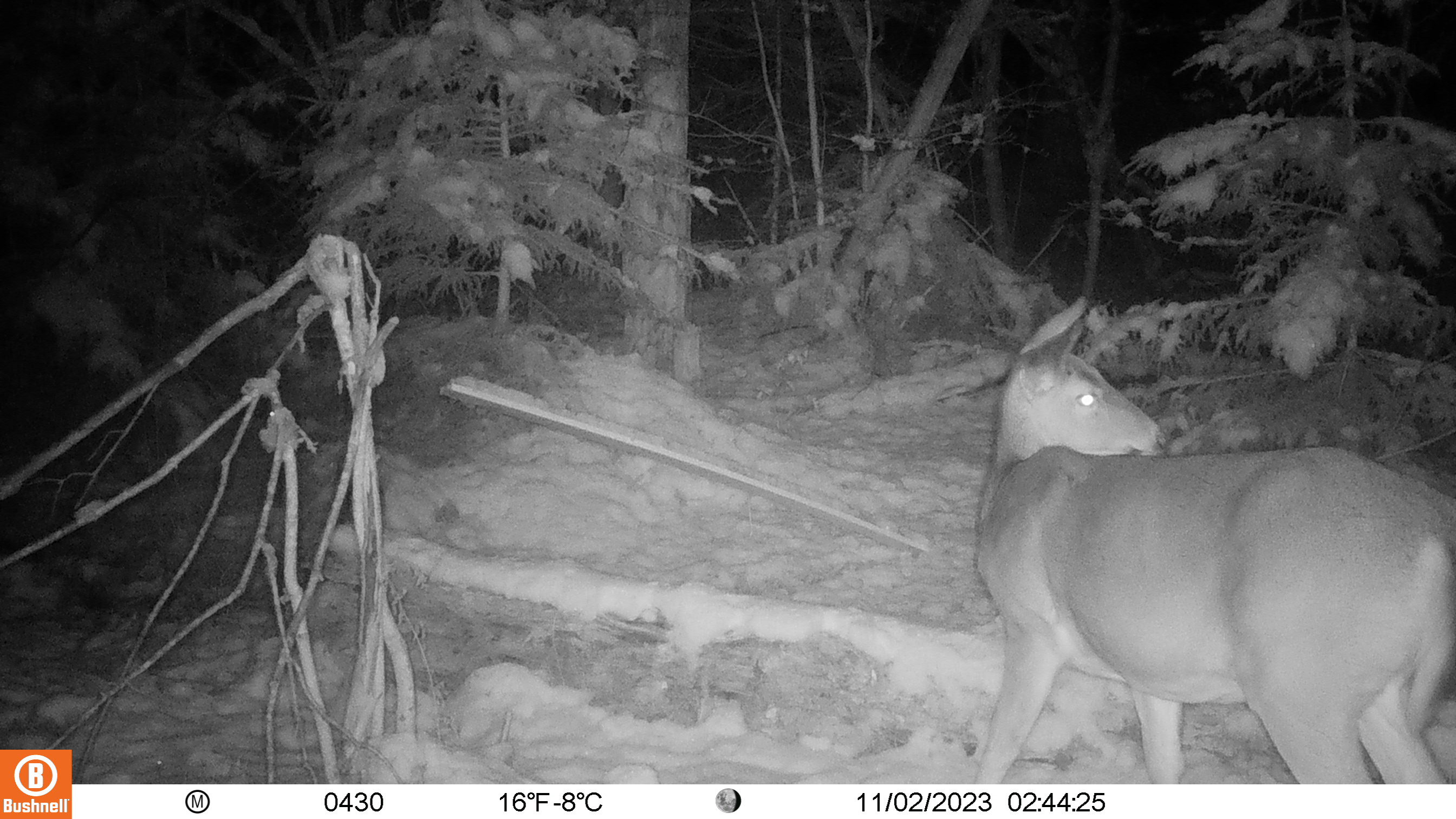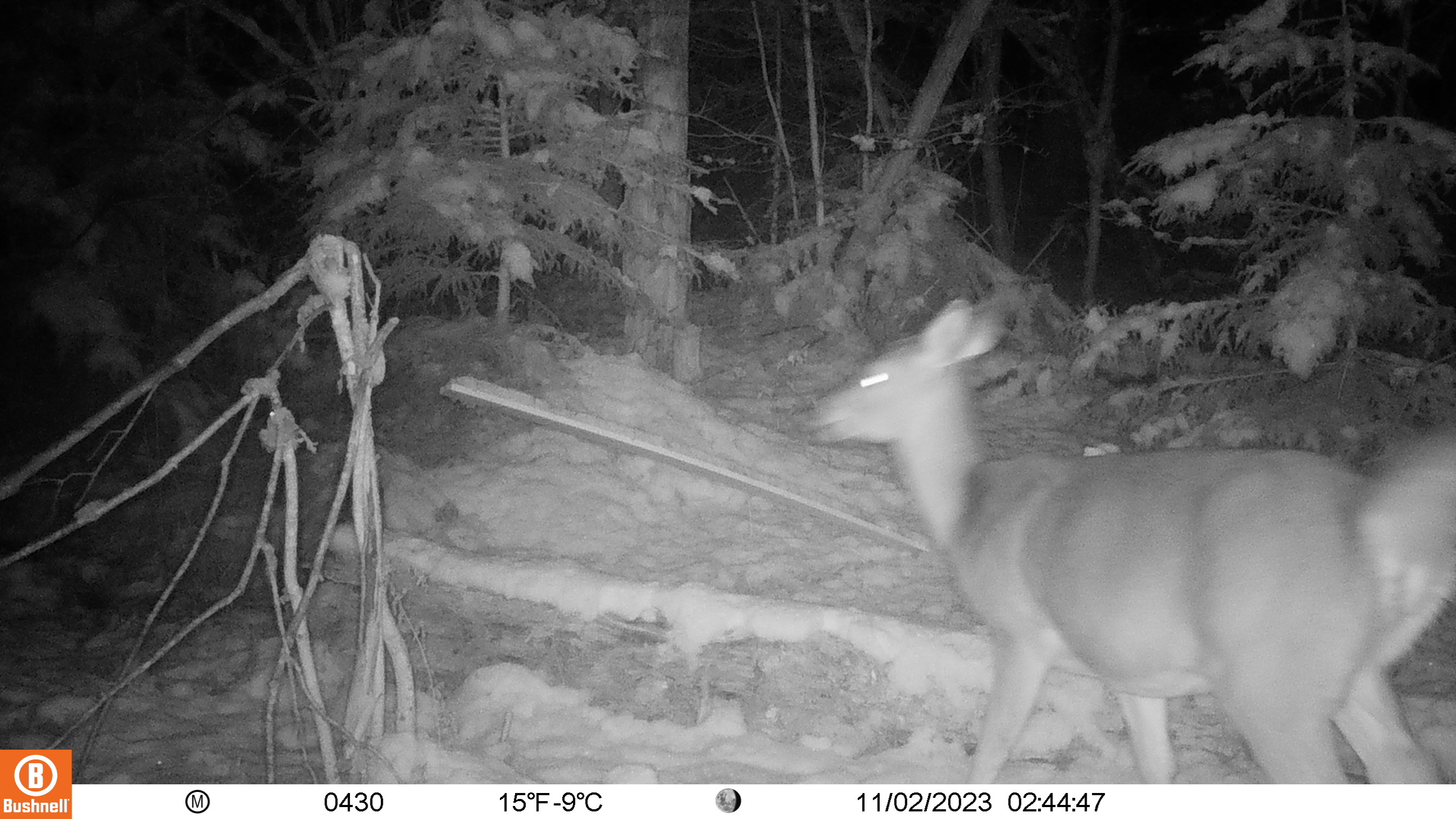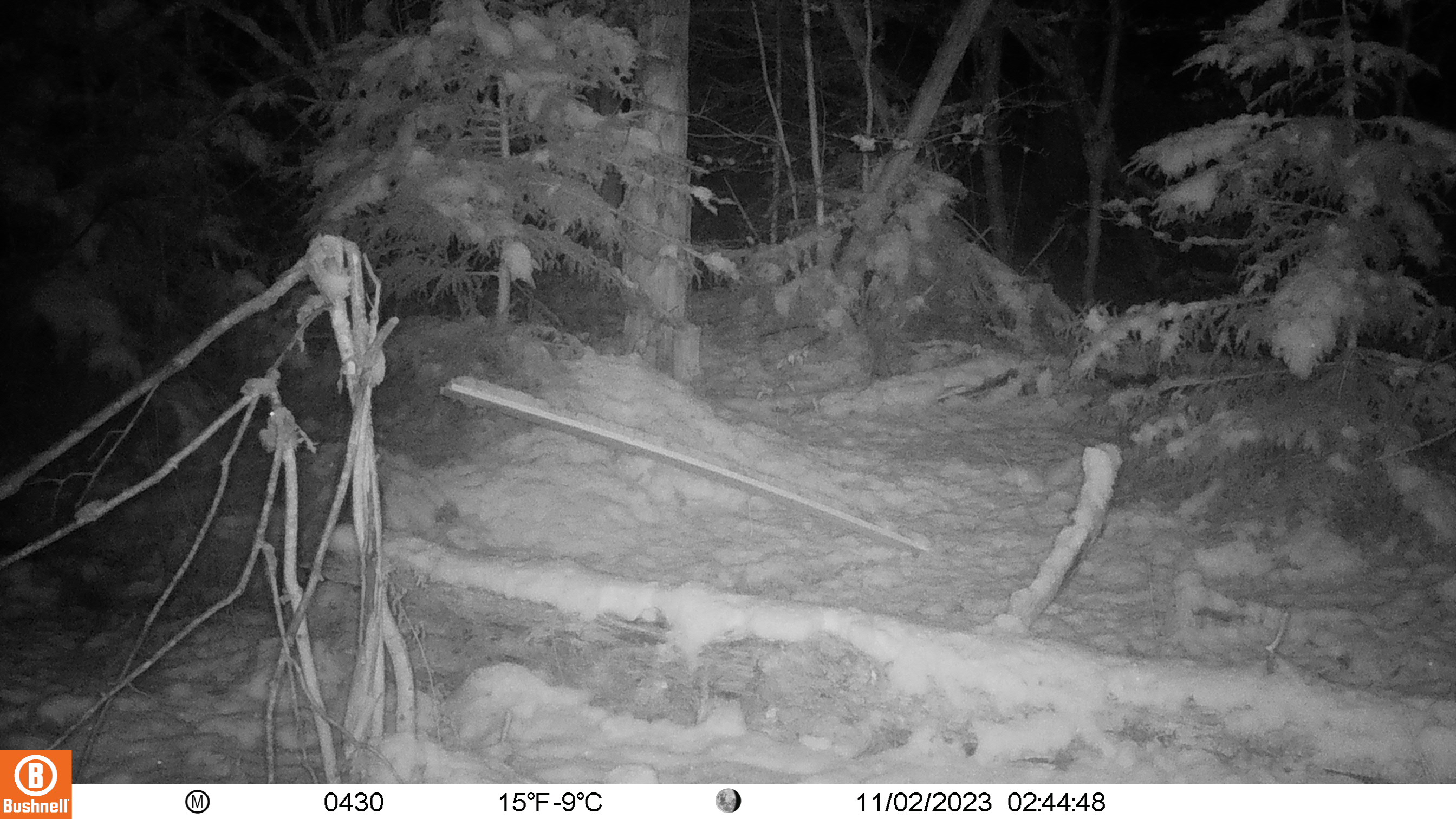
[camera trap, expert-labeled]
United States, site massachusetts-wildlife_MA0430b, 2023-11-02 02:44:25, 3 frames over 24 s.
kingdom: Animalia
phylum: Chordata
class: Mammalia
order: Artiodactyla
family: Cervidae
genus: Odocoileus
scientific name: Odocoileus virginianus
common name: white-tailed deer